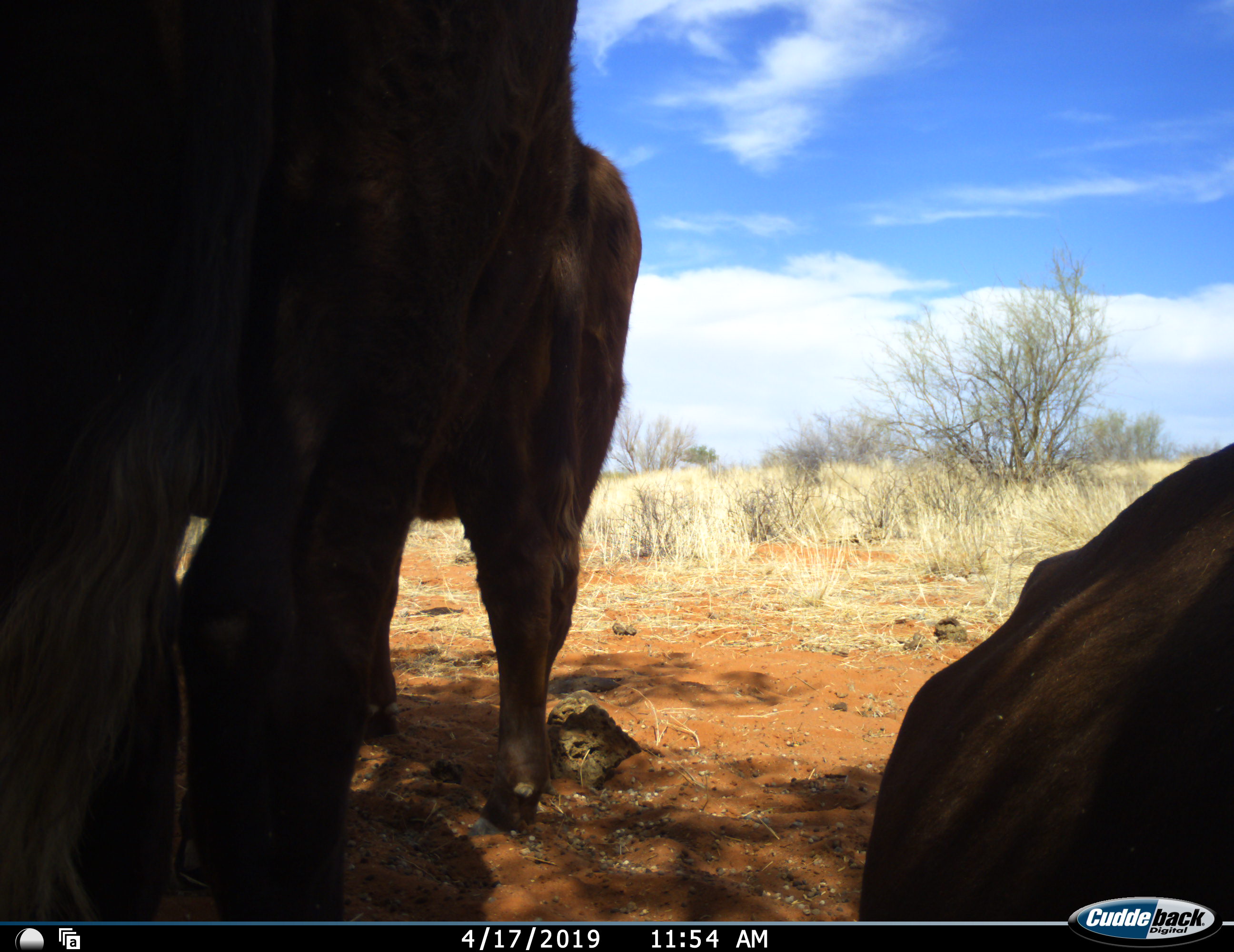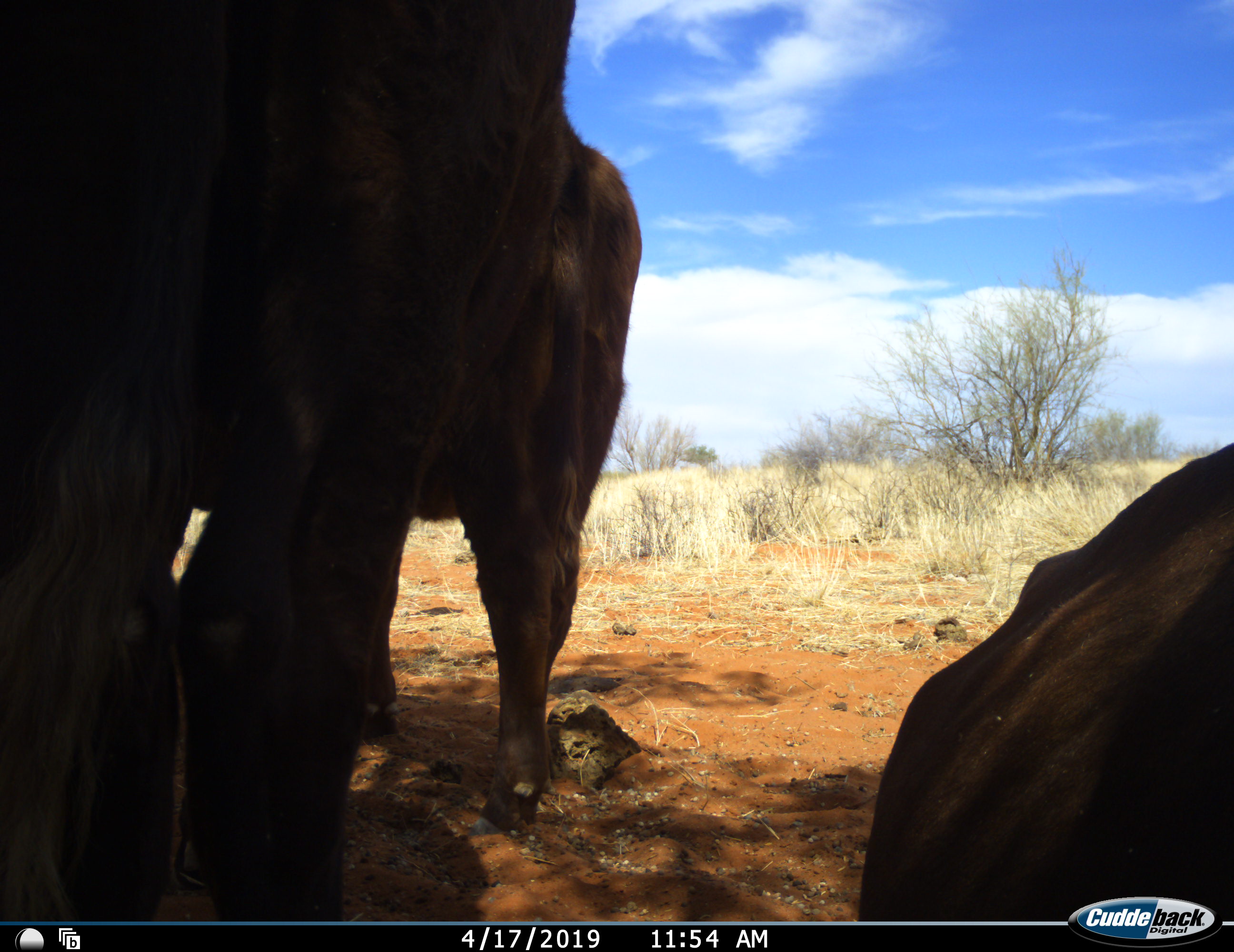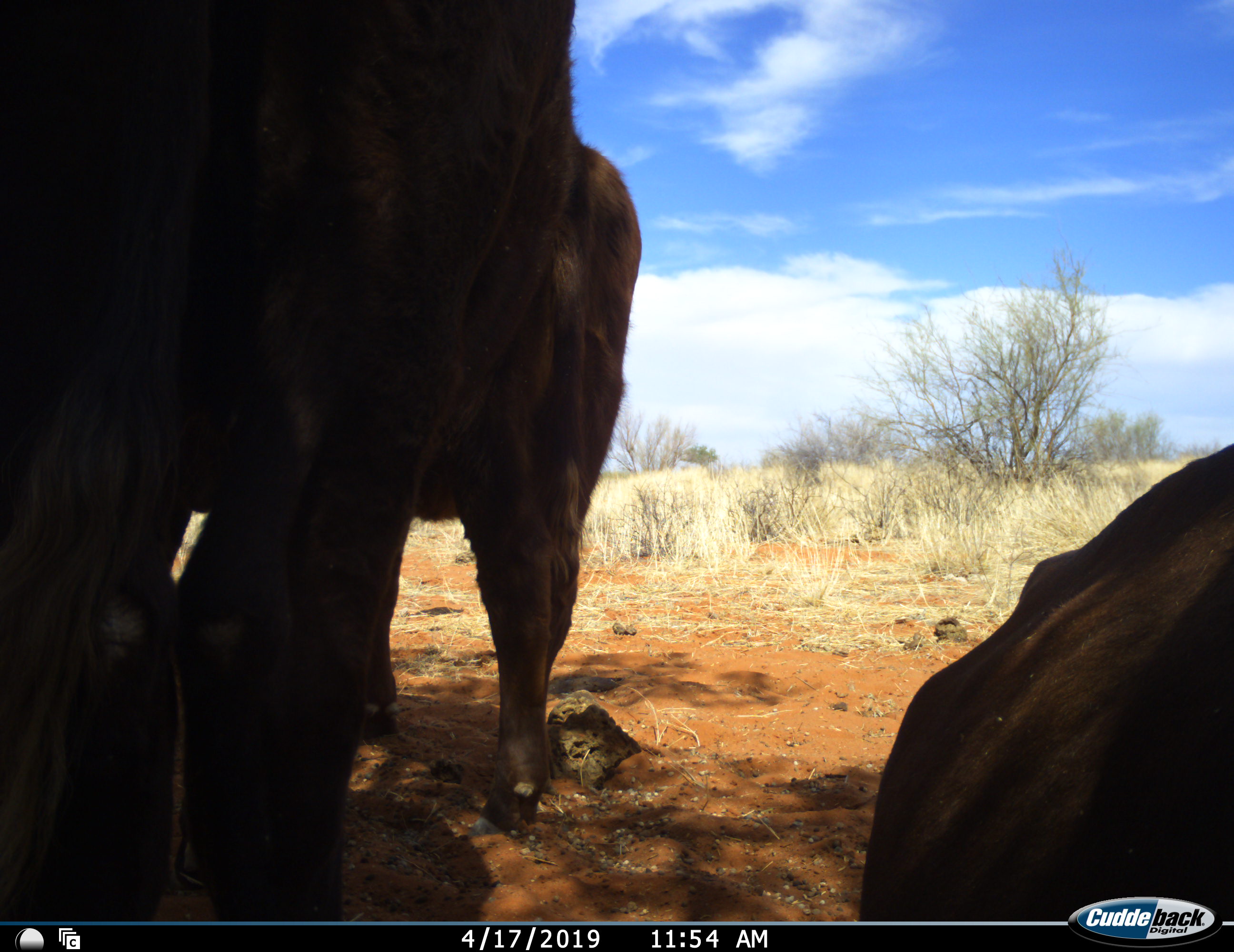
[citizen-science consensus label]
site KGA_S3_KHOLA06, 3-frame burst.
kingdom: Animalia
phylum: Chordata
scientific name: Vertebrata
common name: domestic animal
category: domesticanimal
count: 3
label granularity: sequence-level